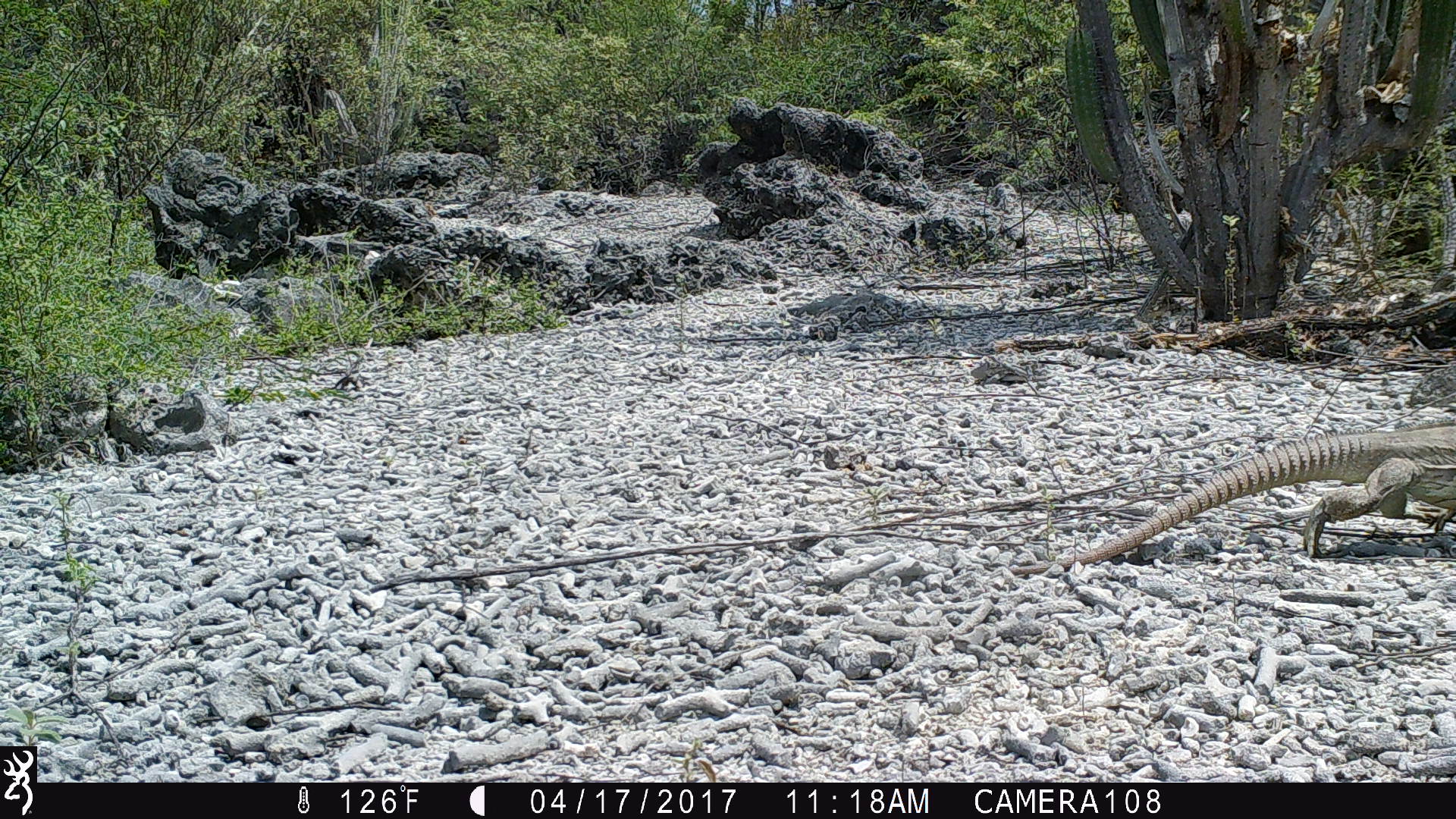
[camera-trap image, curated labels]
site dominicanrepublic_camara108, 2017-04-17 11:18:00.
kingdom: Animalia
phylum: Chordata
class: Reptilia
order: Squamata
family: Iguanidae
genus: Iguana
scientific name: Iguana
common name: typical iguanas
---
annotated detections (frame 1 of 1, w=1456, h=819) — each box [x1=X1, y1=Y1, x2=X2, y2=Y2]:
iguana: [x1=1006, y1=425, x2=1454, y2=582]